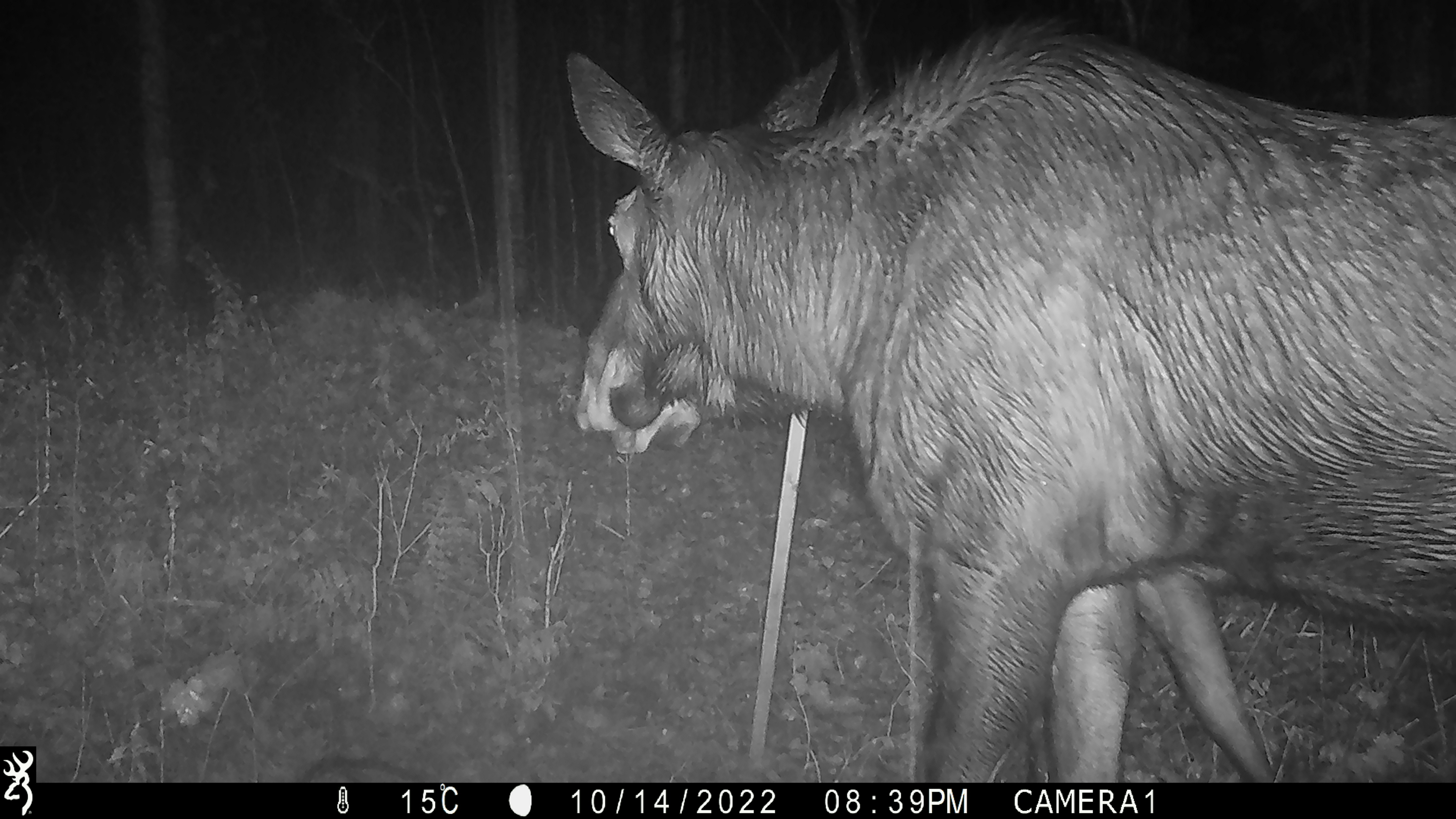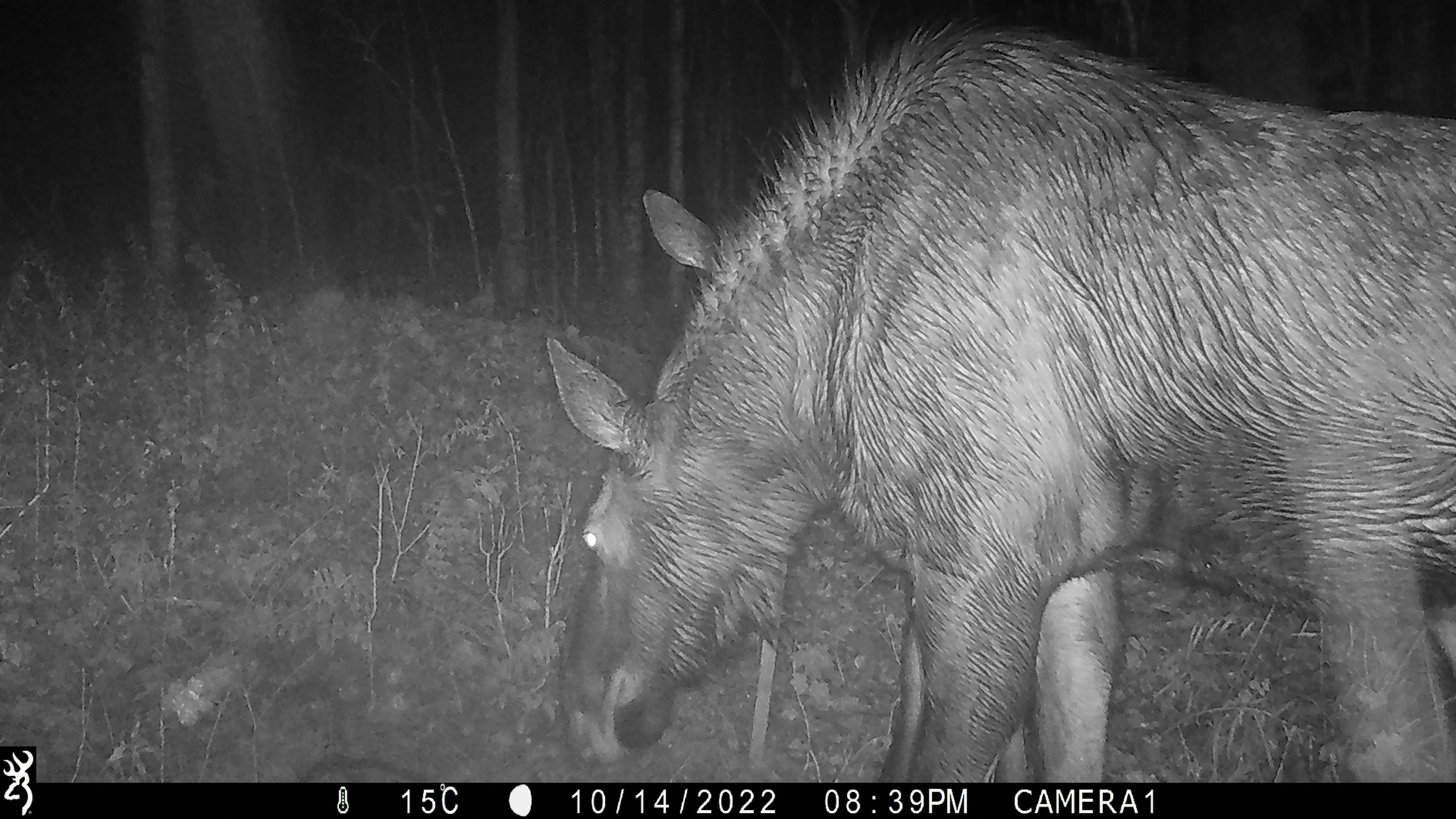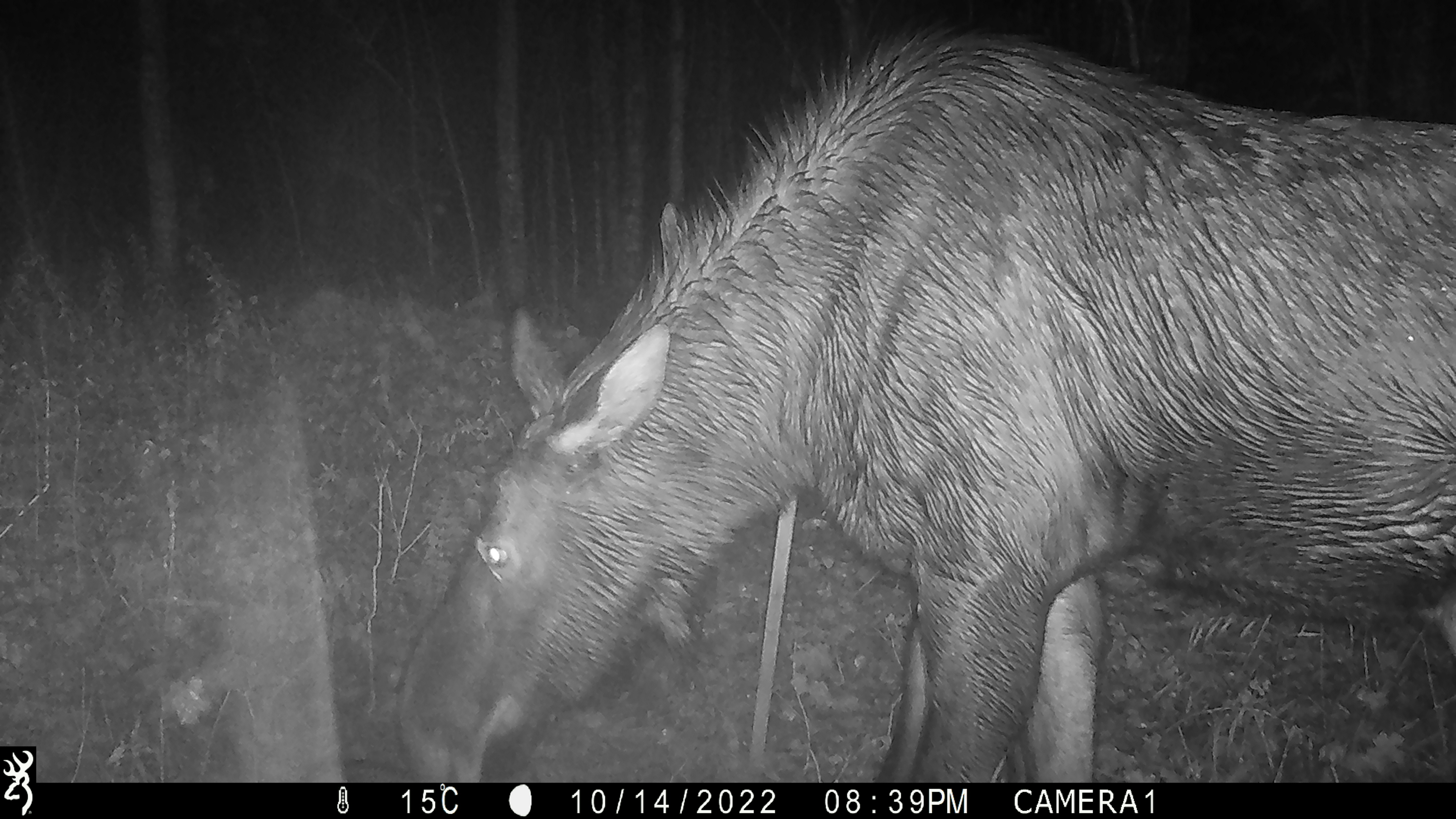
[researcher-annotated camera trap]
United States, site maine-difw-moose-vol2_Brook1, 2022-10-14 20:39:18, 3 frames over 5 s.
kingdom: Animalia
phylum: Chordata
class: Mammalia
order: Artiodactyla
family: Cervidae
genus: Alces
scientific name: Alces alces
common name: moose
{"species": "moose (Alces alces)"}